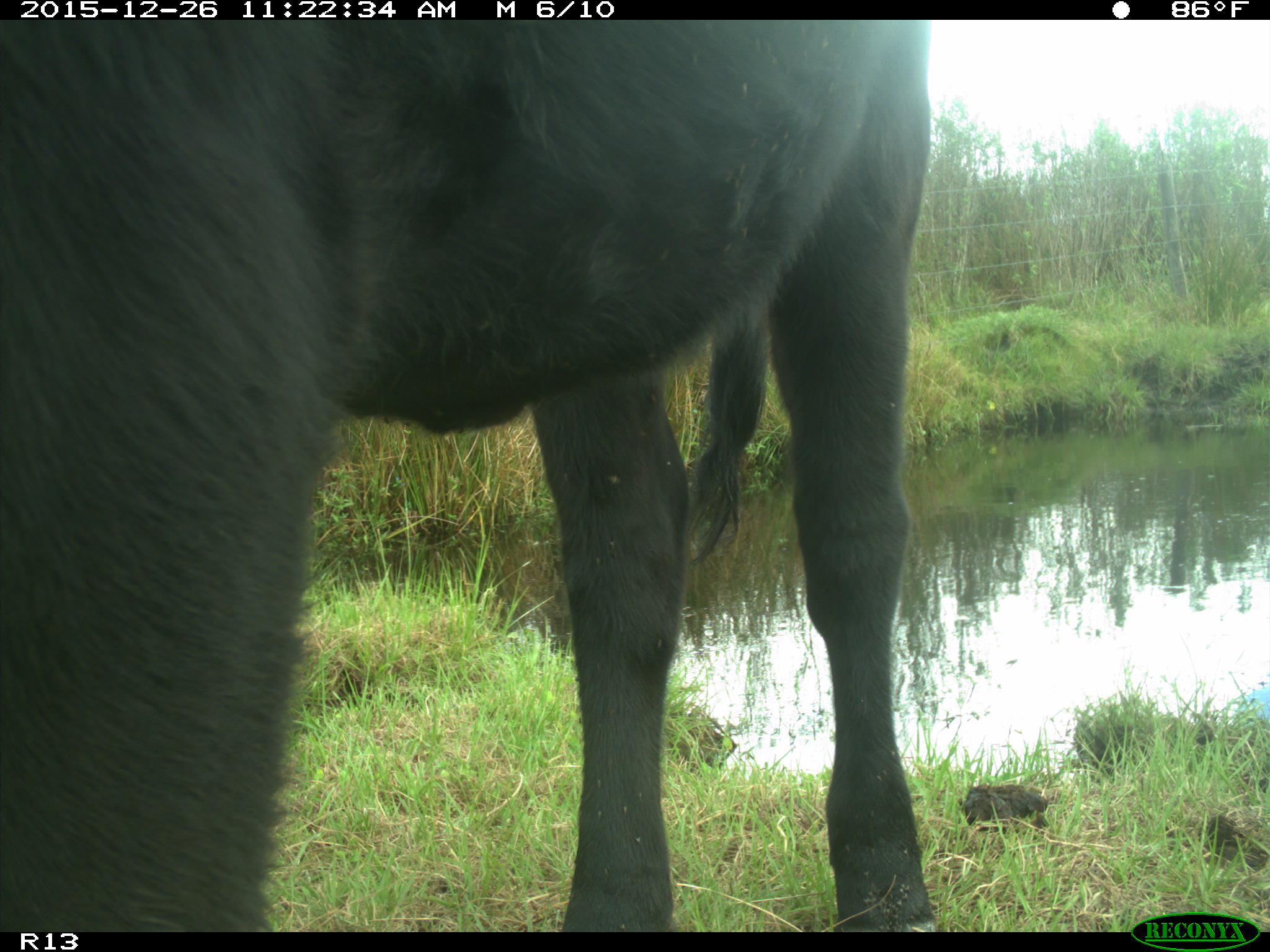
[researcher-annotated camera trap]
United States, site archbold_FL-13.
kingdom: Animalia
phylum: Chordata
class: Mammalia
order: Artiodactyla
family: Bovidae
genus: Bos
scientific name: Bos taurus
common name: domestic cow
Bos taurus (domestic cow).